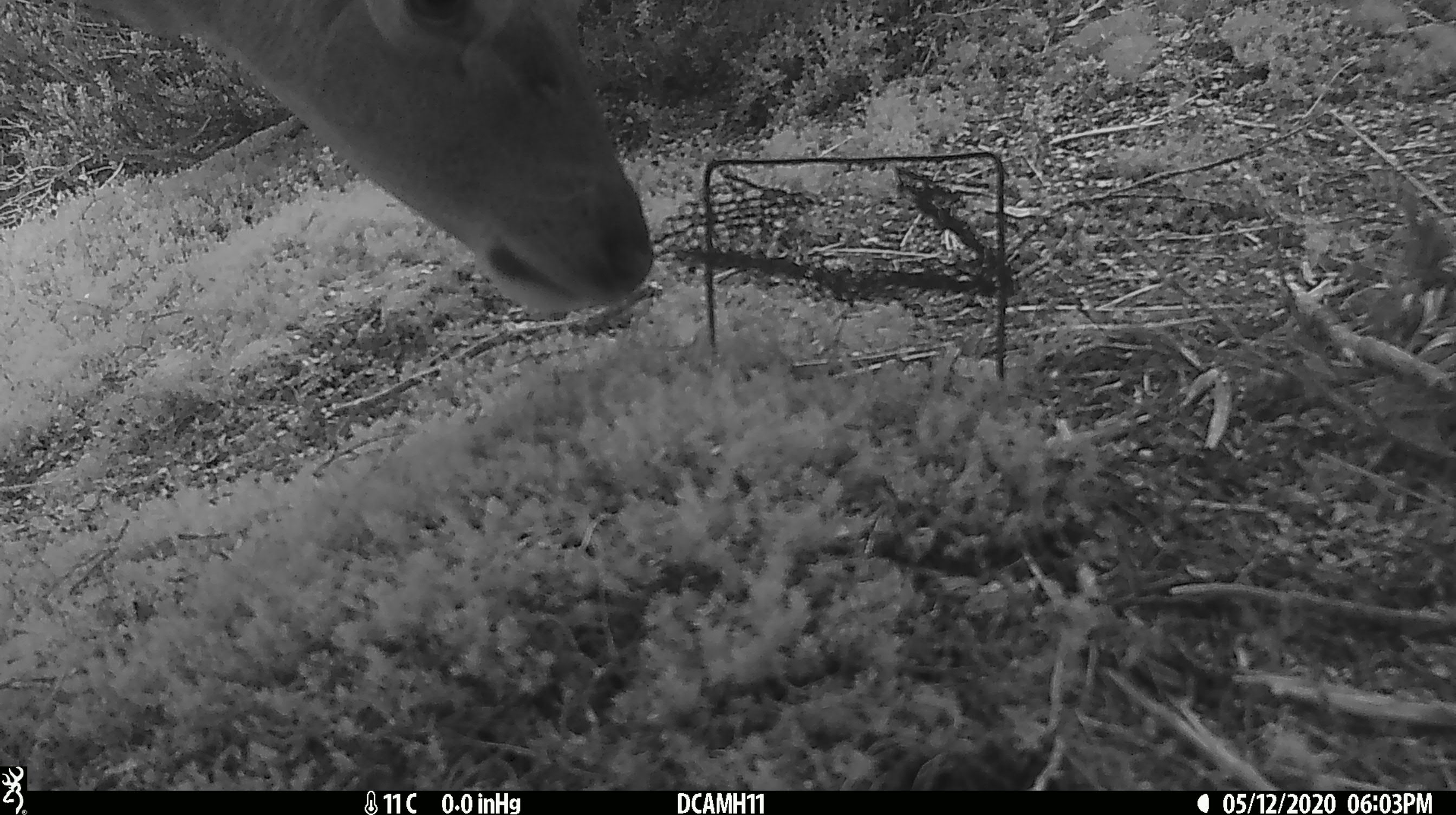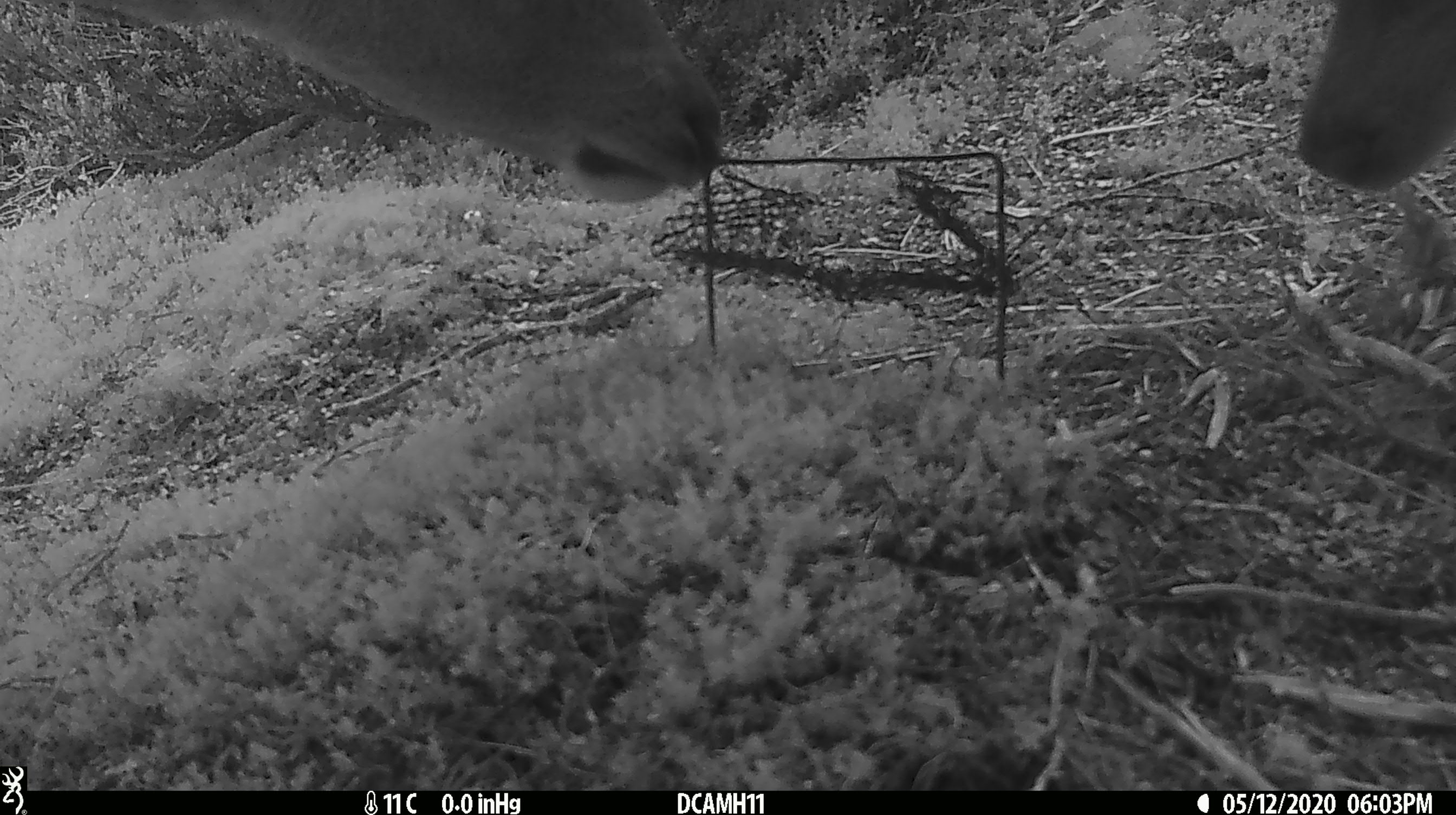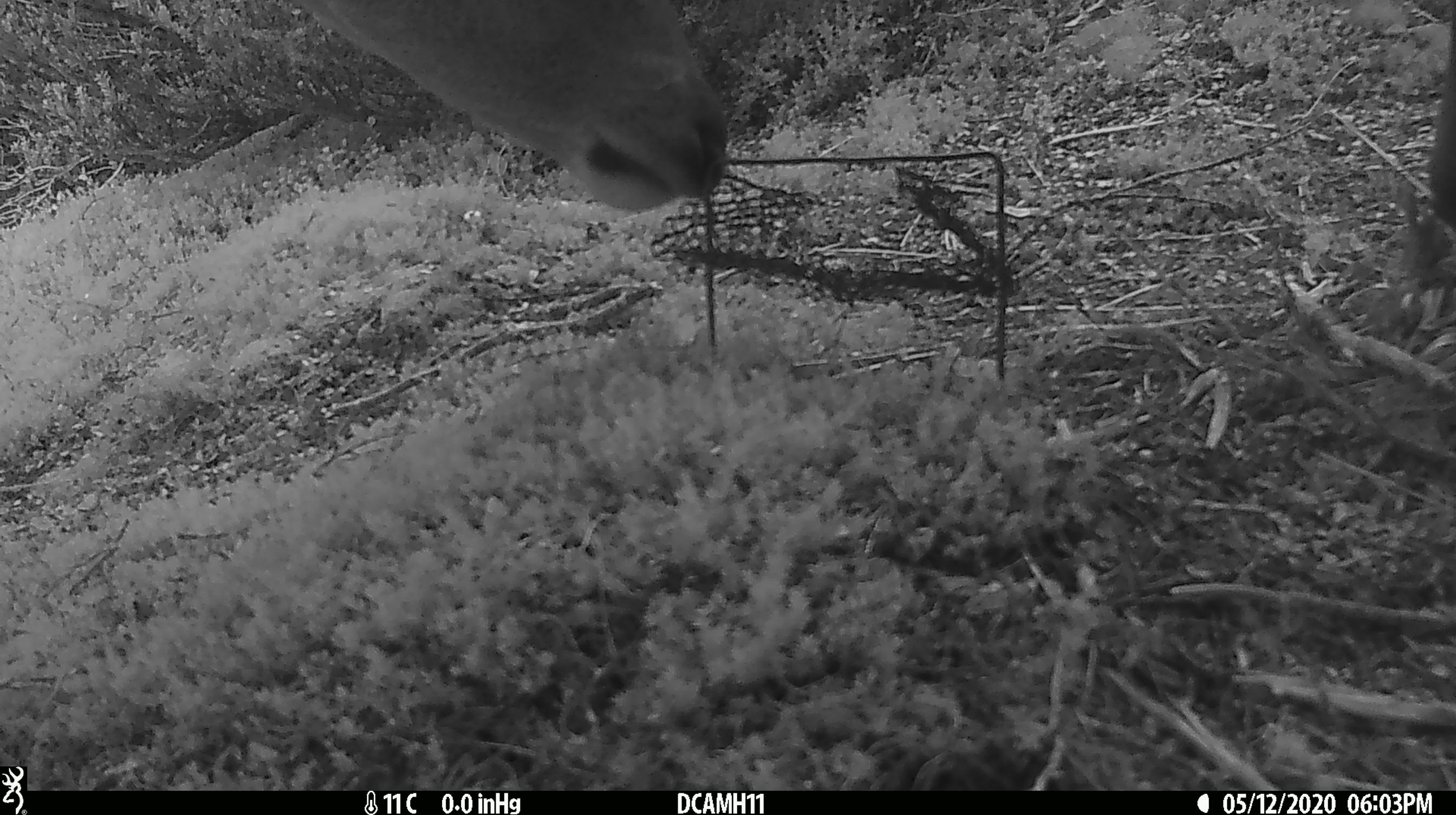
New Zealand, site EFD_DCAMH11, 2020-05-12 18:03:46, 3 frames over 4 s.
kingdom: Animalia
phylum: Chordata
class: Mammalia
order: Artiodactyla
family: Cervidae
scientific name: Cervidae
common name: deer